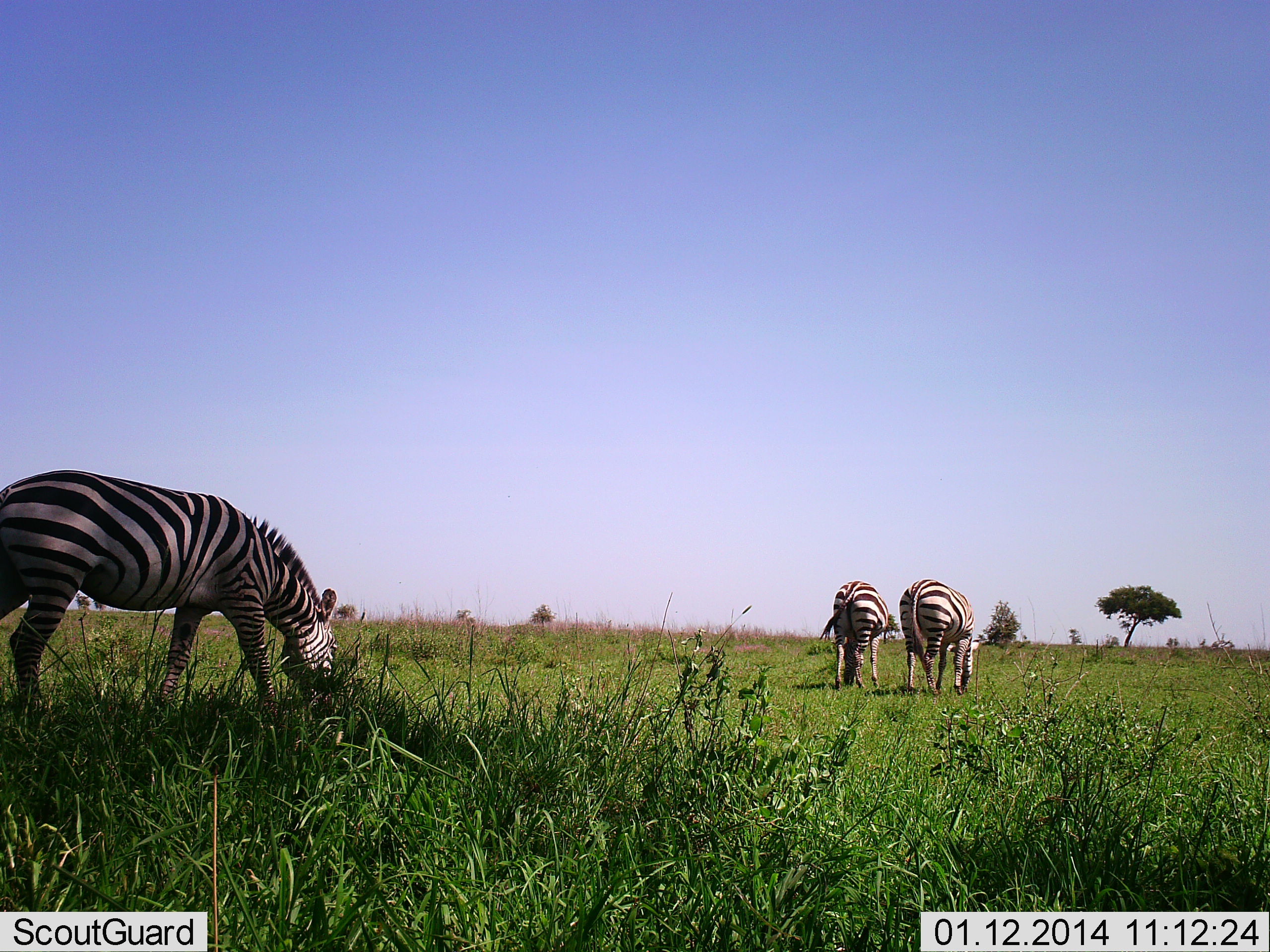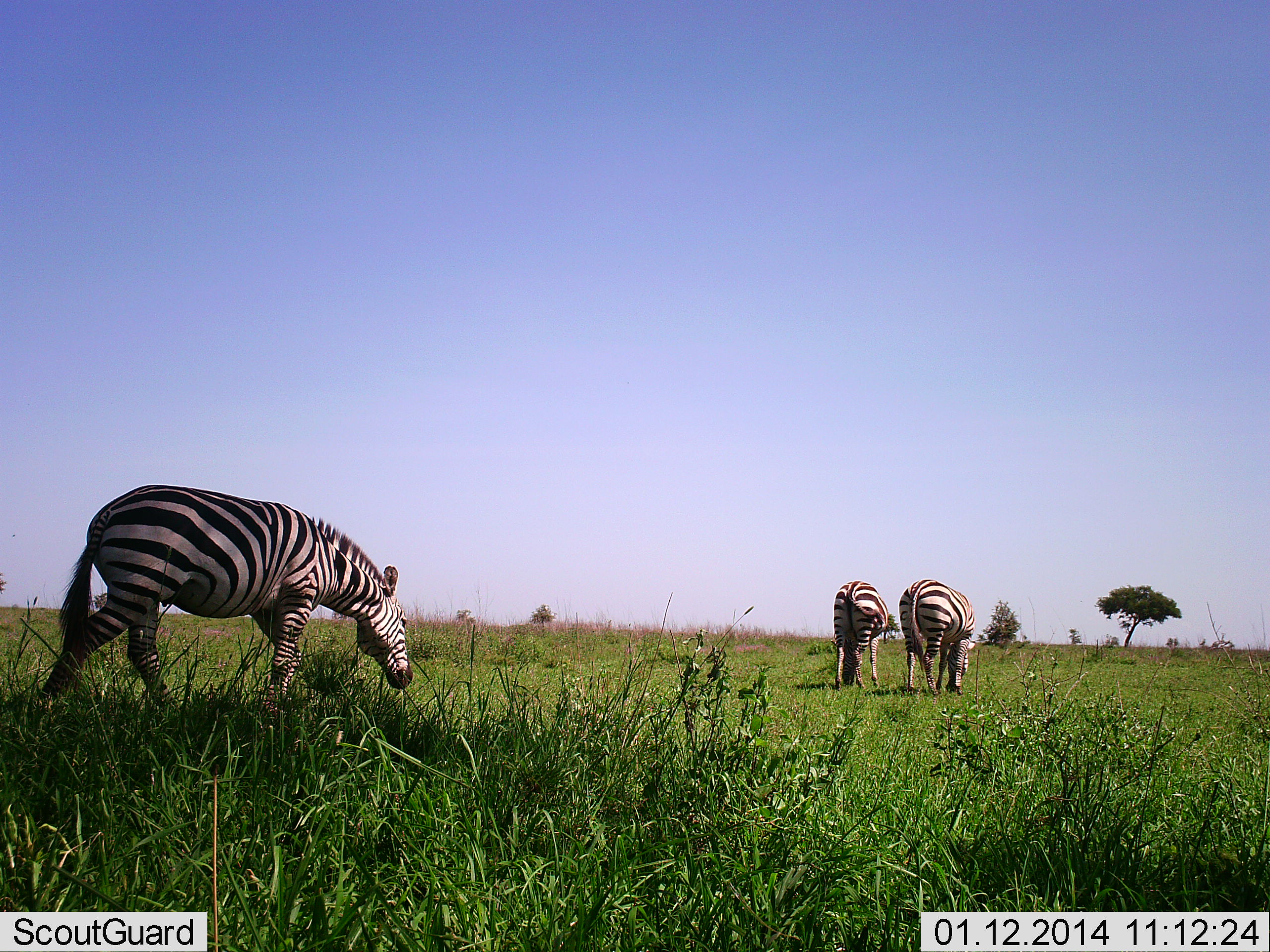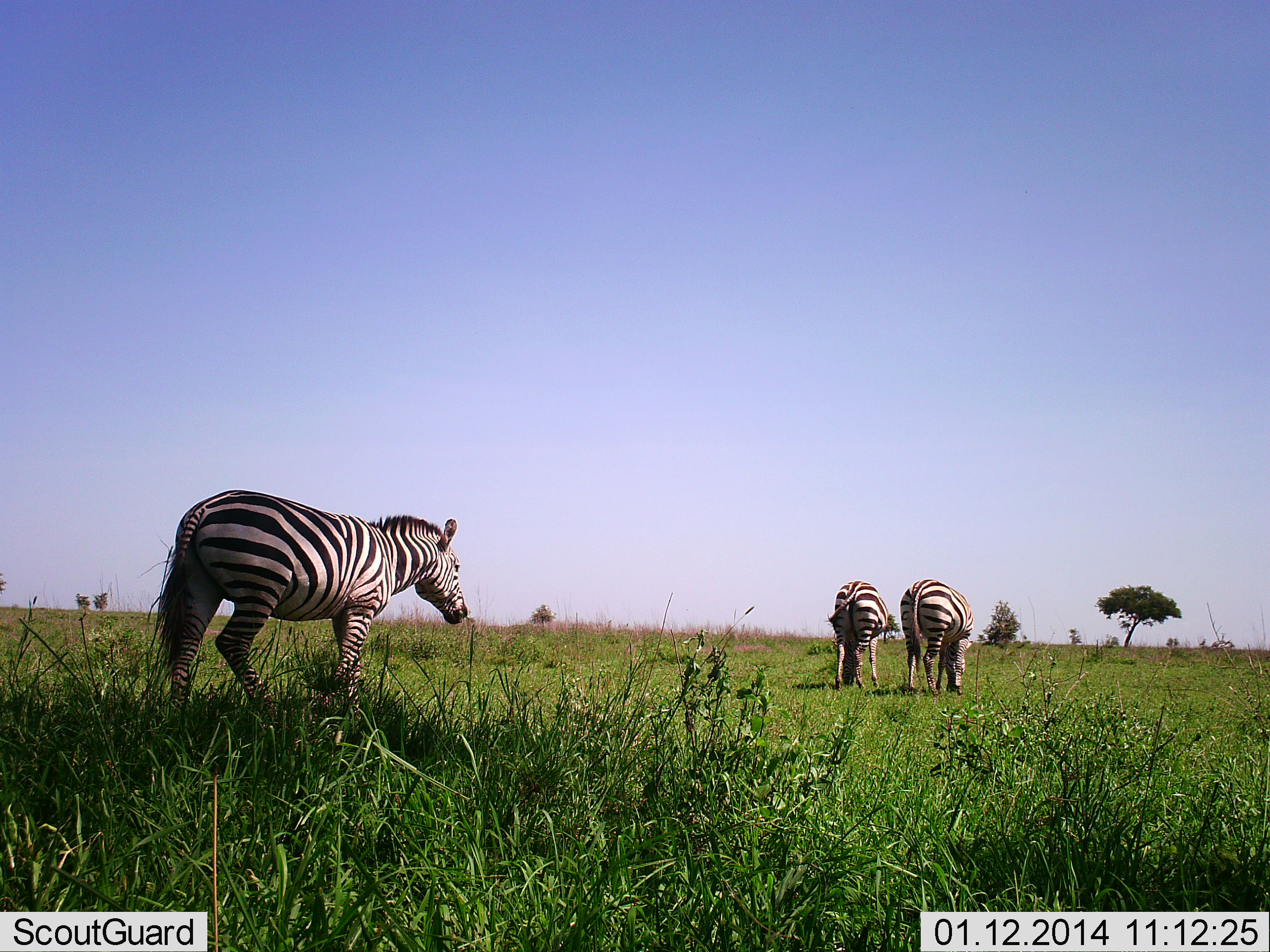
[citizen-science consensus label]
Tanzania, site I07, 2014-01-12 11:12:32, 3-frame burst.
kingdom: Animalia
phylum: Chordata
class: Mammalia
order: Perissodactyla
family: Equidae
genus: Equus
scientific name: Equus quagga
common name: plains zebra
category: zebra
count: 3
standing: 30%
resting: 0%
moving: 70%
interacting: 0%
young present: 0%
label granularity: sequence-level